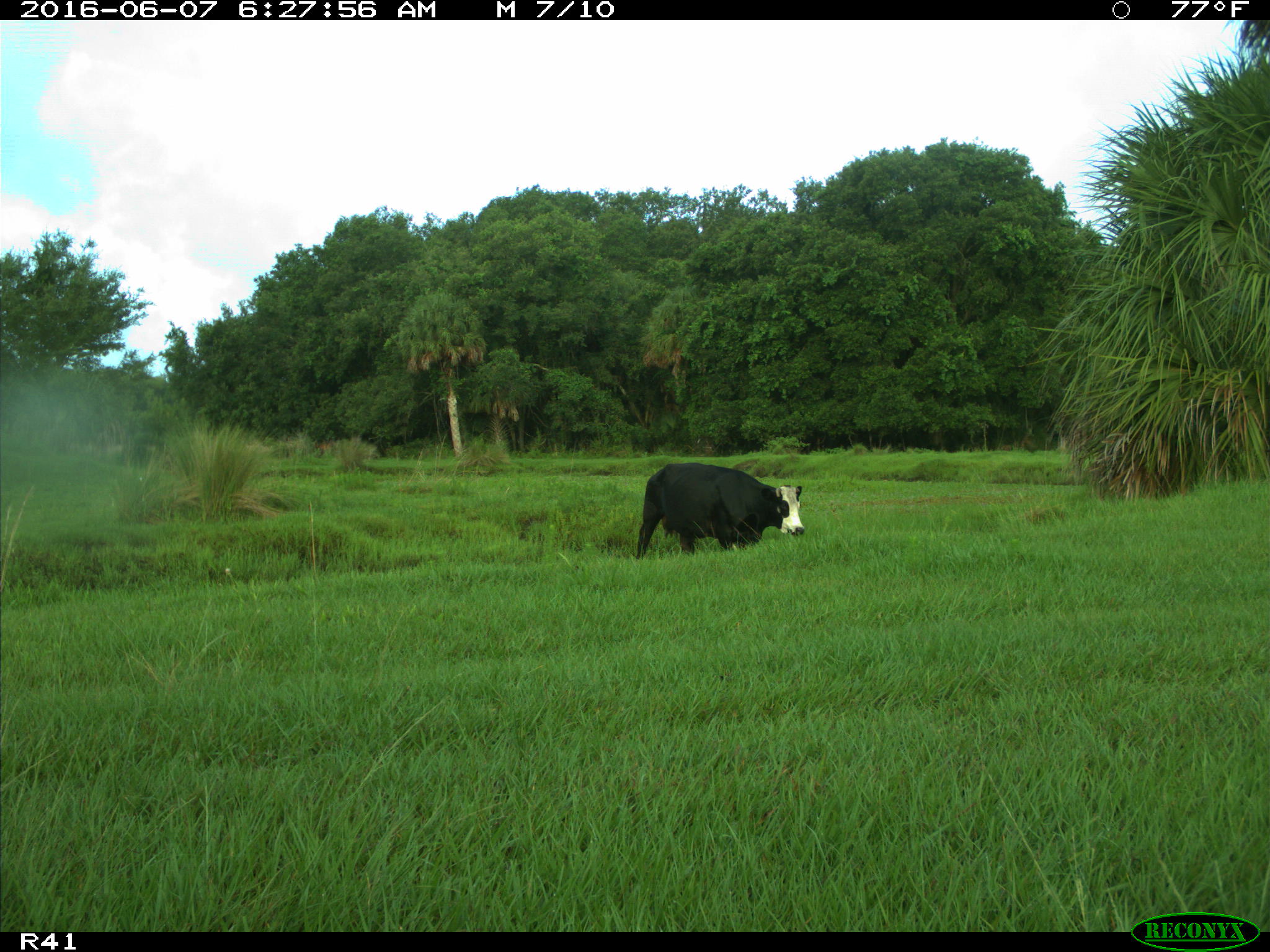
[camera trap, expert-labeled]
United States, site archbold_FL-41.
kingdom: Animalia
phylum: Chordata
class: Mammalia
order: Artiodactyla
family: Bovidae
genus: Bos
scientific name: Bos taurus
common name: domestic cow